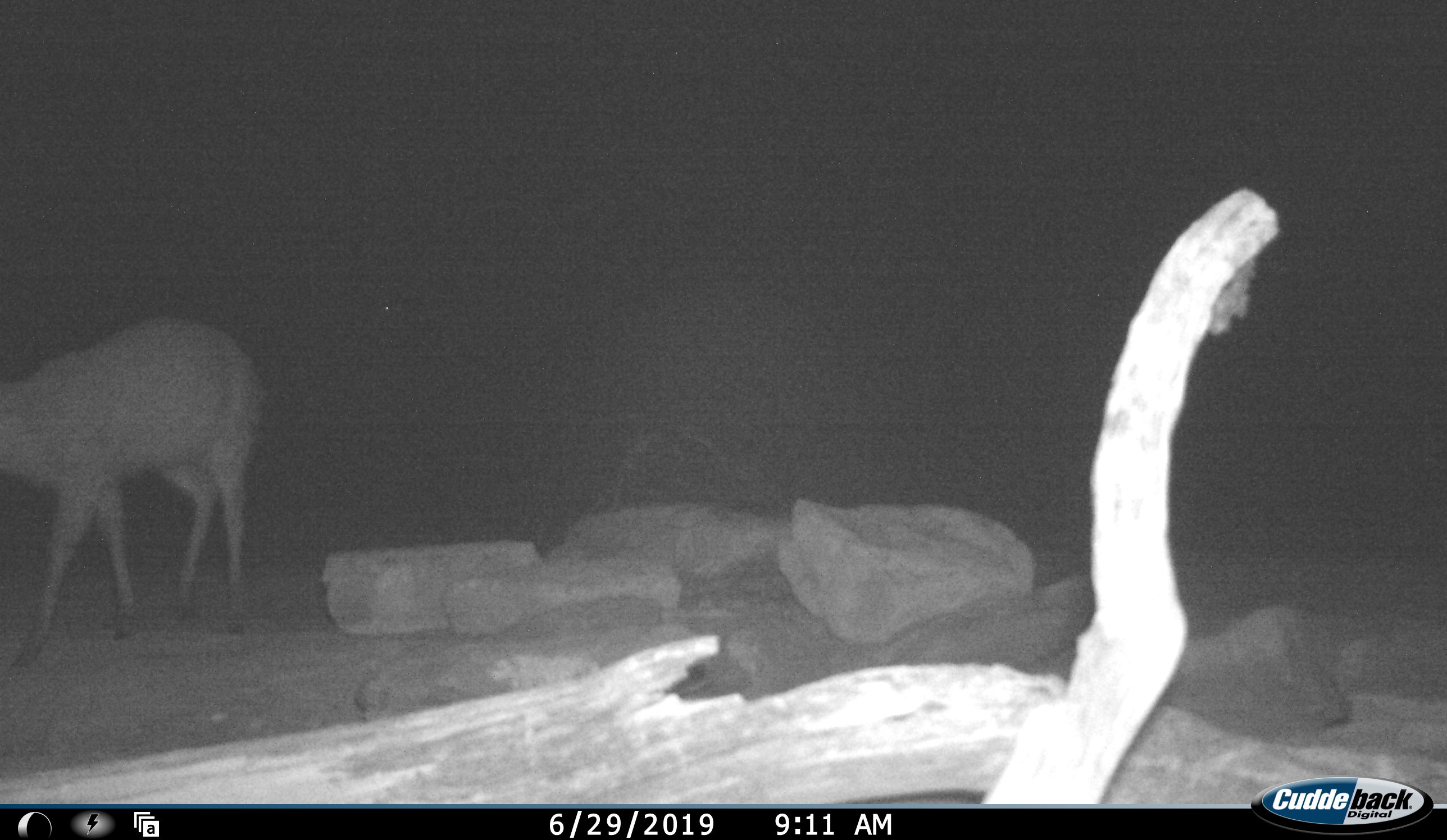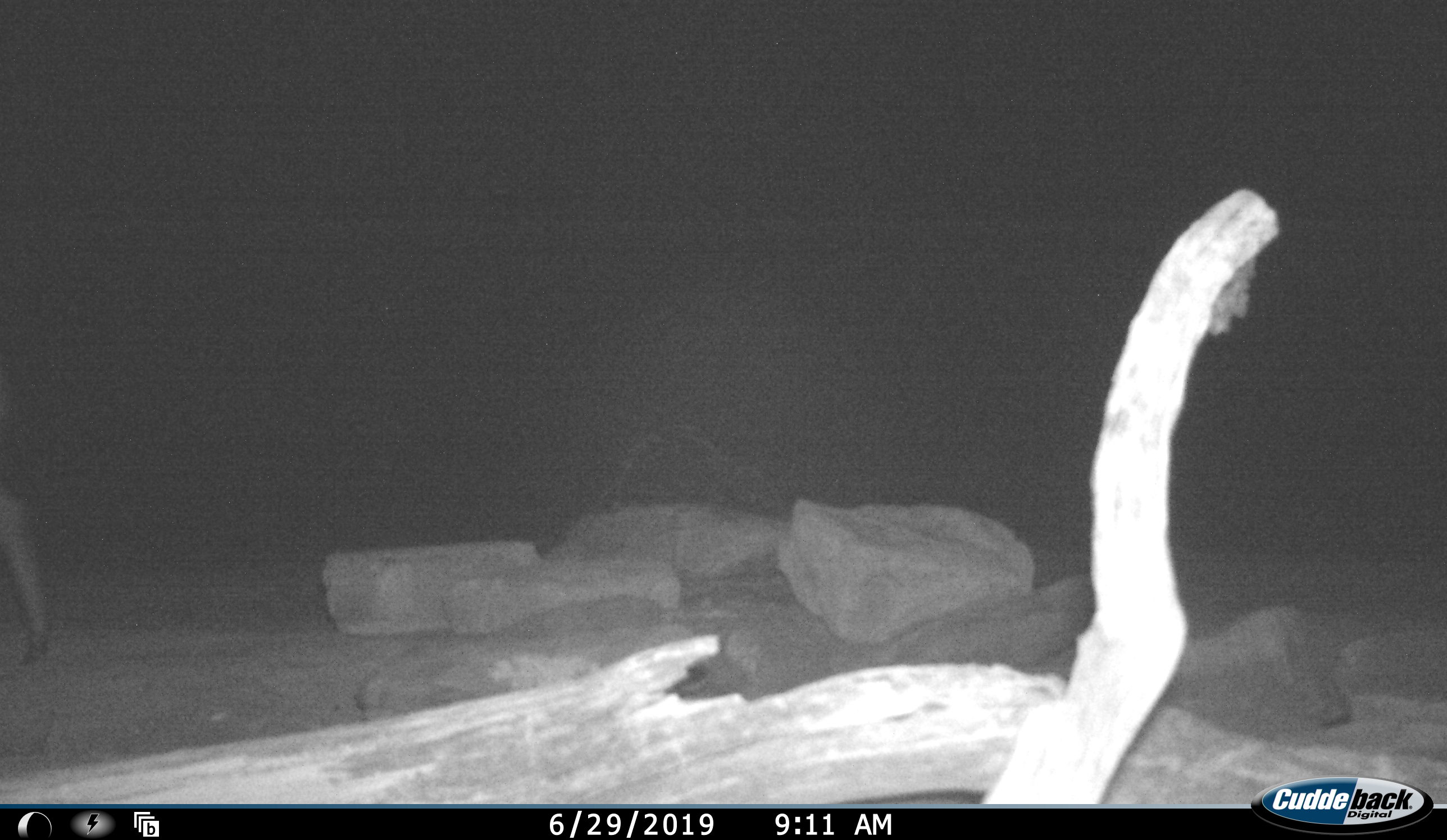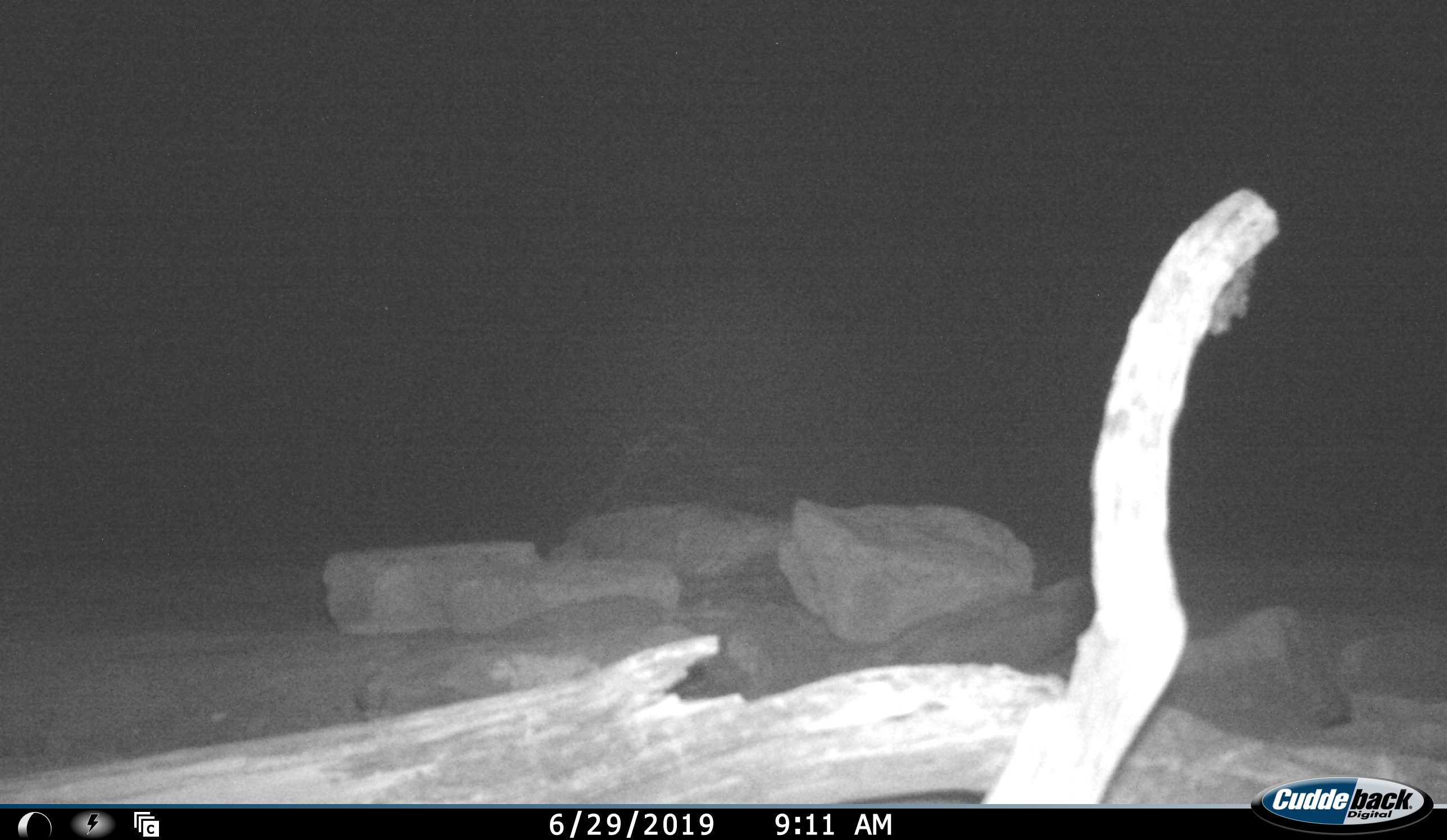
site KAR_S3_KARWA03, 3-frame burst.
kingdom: Animalia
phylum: Chordata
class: Mammalia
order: Artiodactyla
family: Bovidae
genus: Sylvicapra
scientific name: Sylvicapra grimmia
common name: common duiker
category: duikercommongrey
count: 1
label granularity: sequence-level